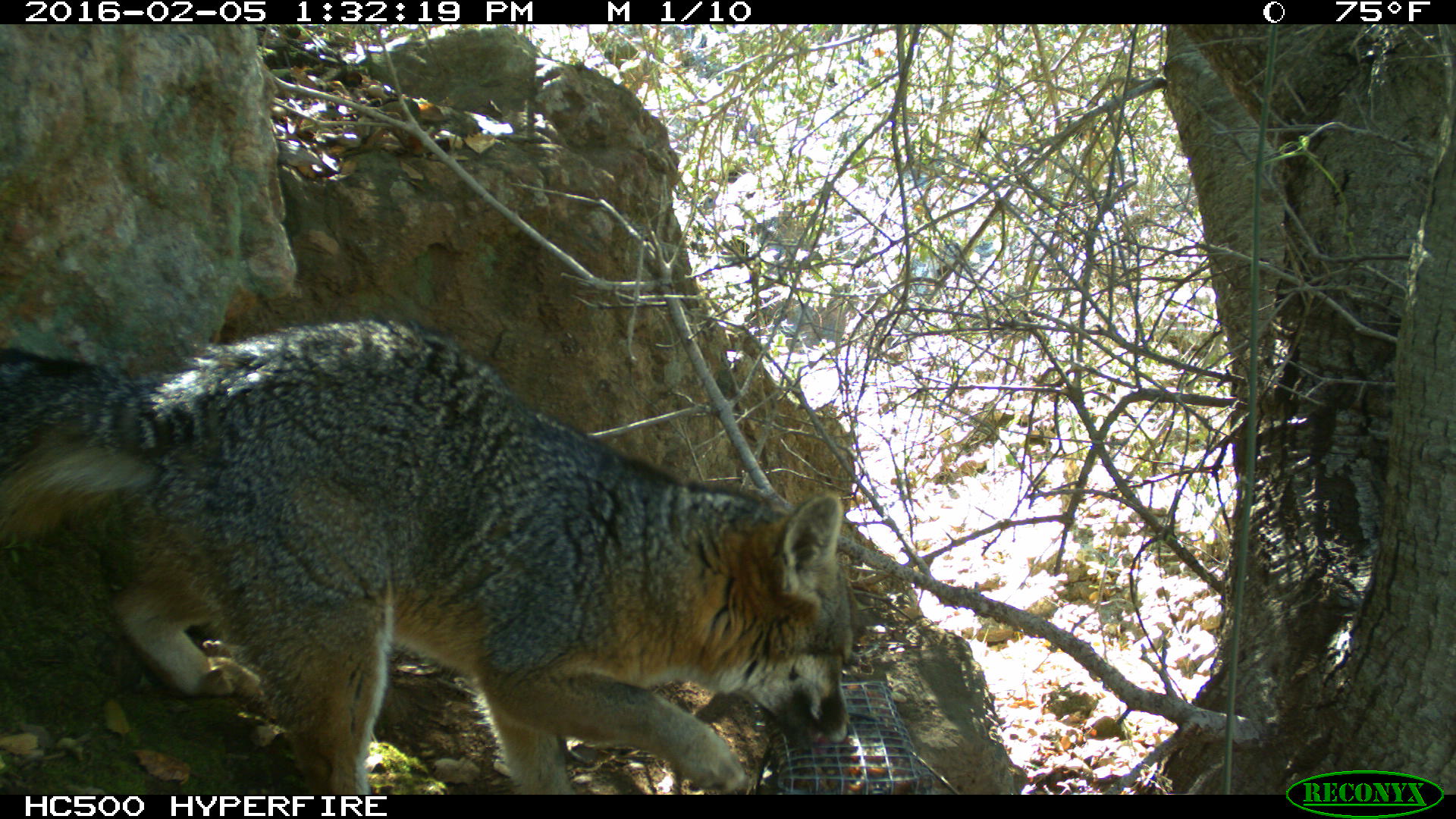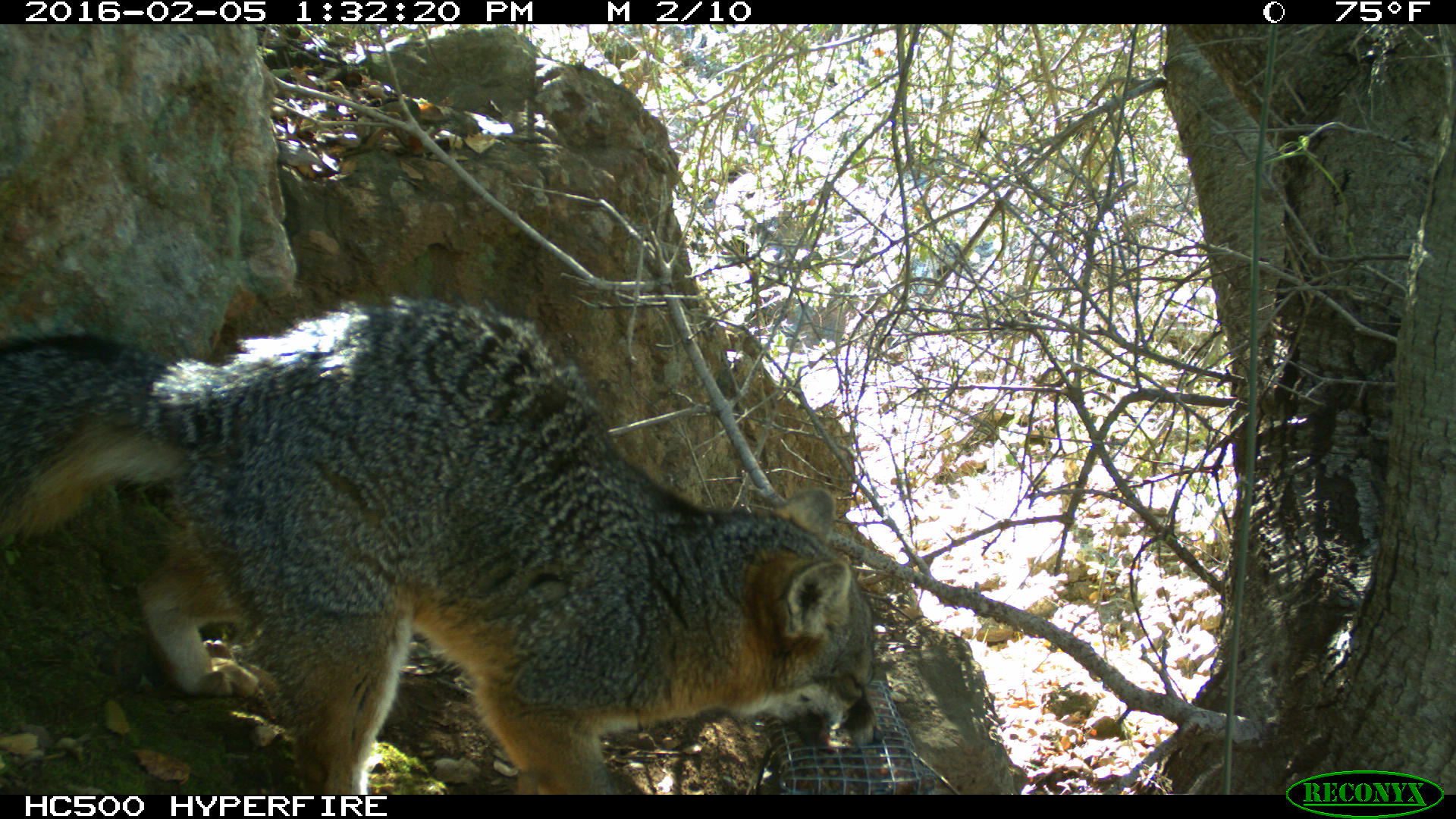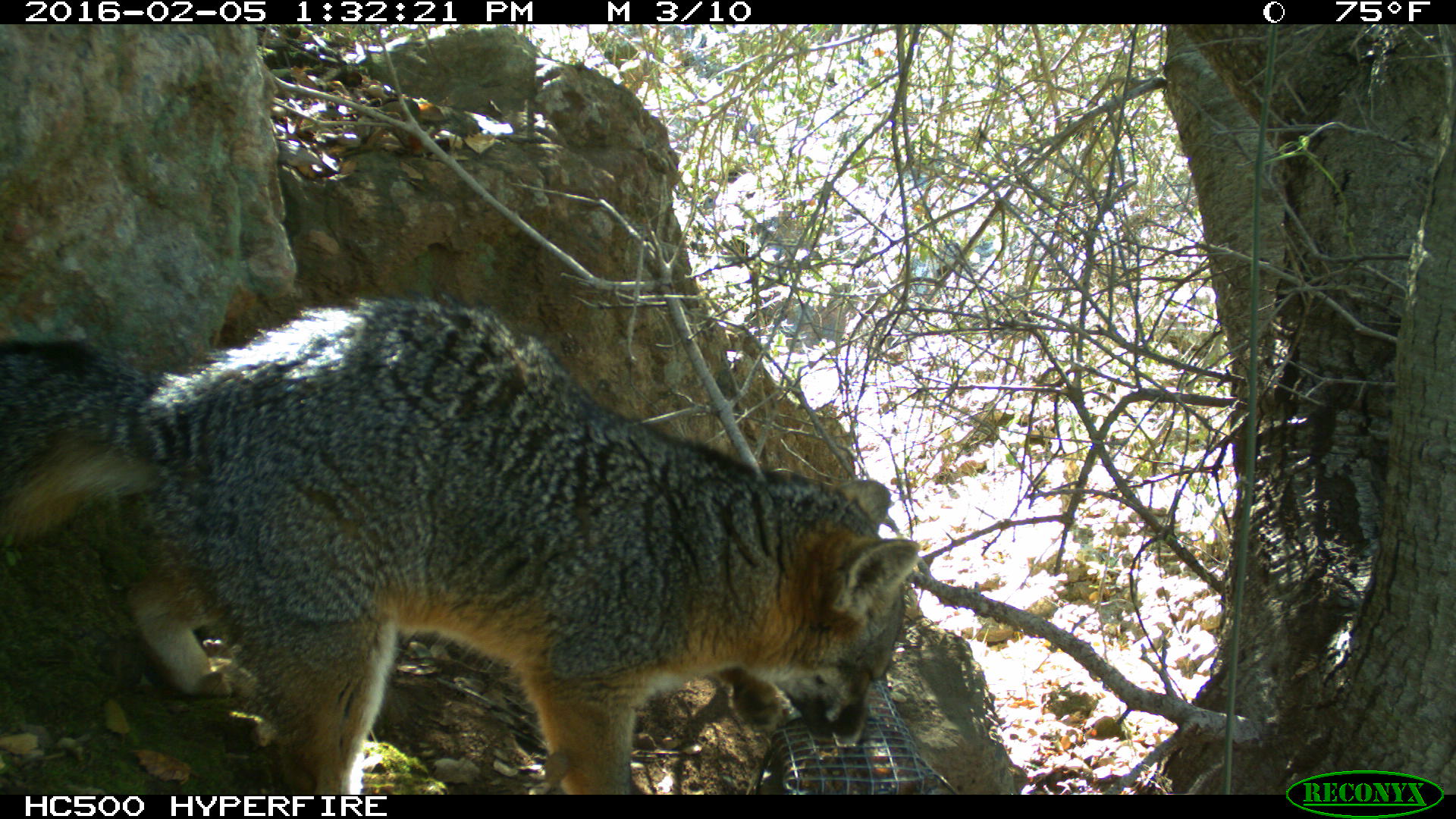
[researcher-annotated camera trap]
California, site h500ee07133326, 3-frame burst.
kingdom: Animalia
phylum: Chordata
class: Mammalia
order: Carnivora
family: Canidae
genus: Urocyon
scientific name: Urocyon littoralis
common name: island fox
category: fox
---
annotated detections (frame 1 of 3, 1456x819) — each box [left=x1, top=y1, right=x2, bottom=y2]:
fox: [left=0, top=316, right=851, bottom=794]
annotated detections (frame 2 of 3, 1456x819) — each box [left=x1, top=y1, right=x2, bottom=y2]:
fox: [left=0, top=293, right=882, bottom=795]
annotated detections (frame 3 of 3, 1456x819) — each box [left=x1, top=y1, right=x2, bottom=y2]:
fox: [left=0, top=296, right=920, bottom=794]